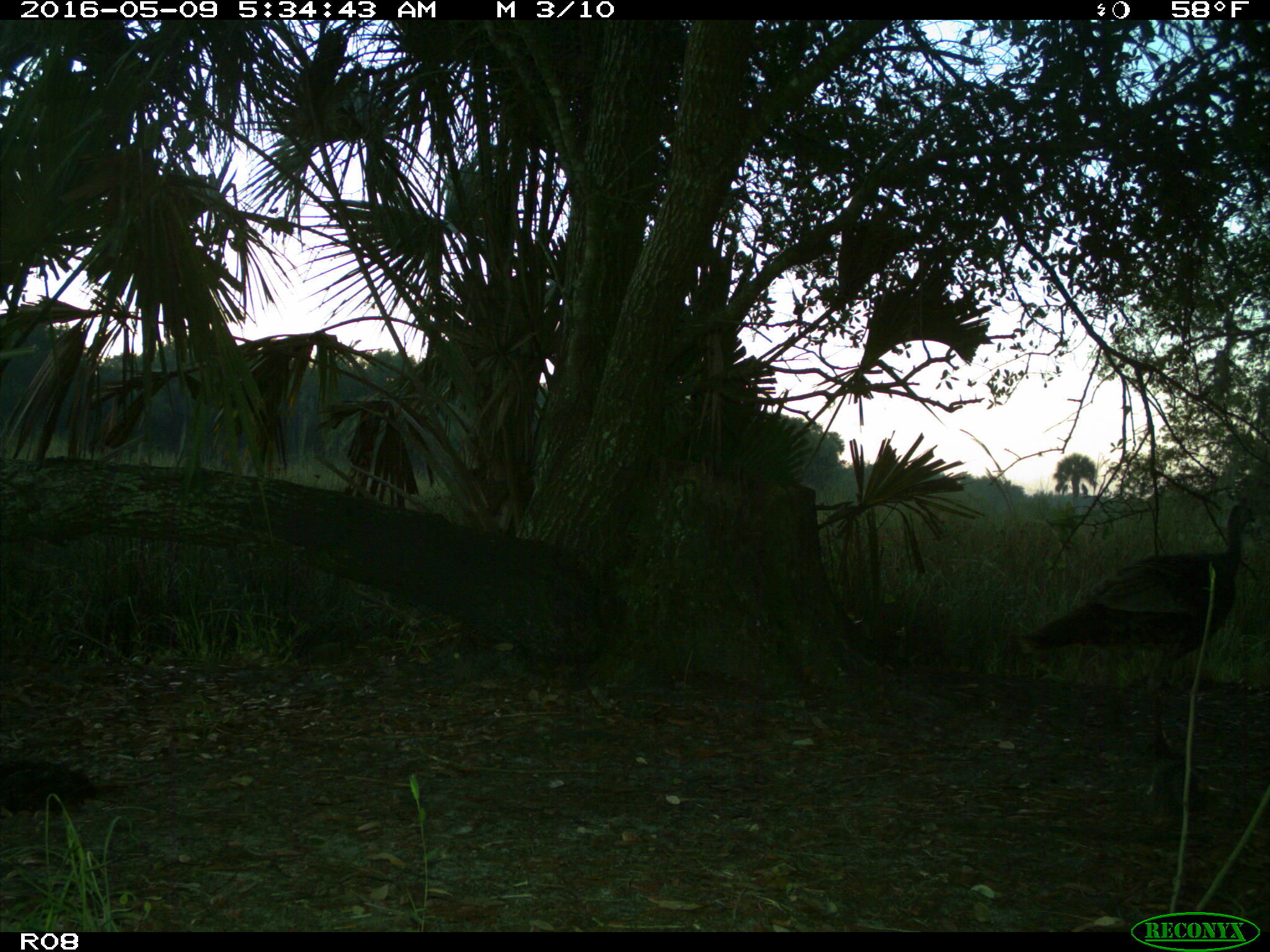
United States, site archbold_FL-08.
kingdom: Animalia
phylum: Chordata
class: Aves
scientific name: Aves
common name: birds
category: unidentified bird